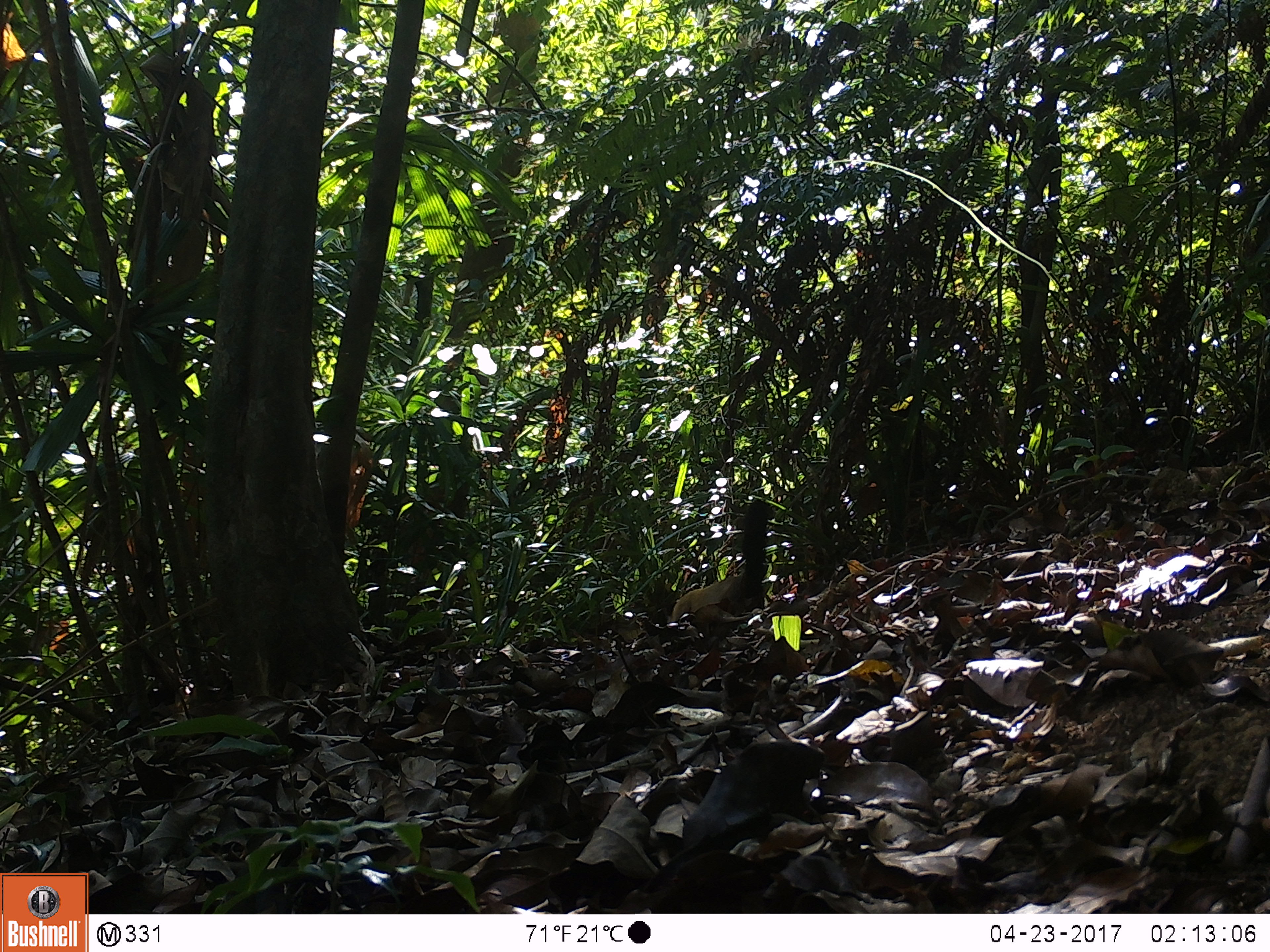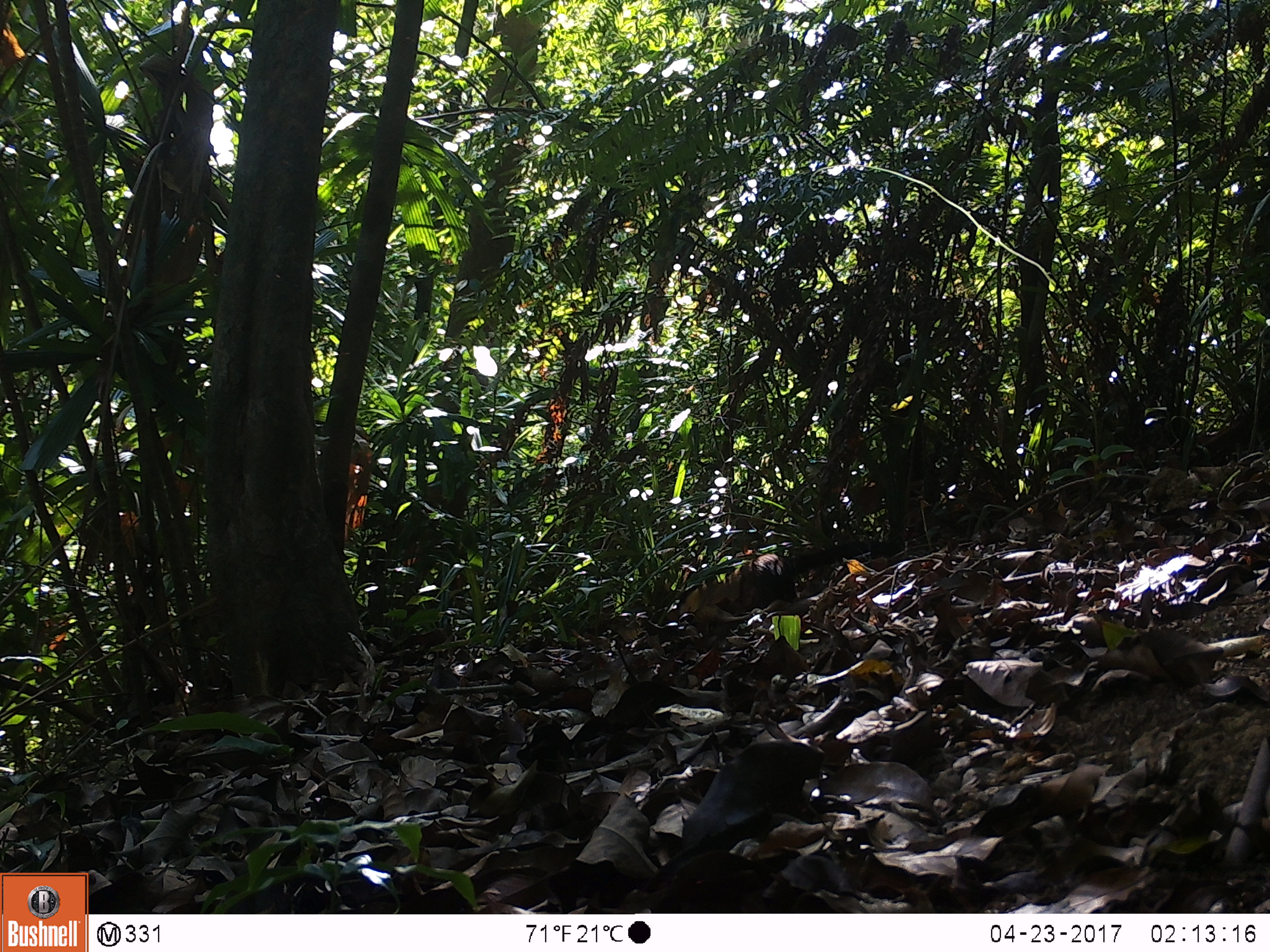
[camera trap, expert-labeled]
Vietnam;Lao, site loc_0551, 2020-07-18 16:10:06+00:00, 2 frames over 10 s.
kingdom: Animalia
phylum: Chordata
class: Mammalia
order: Carnivora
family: Mustelidae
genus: Martes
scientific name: Martes flavigula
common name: yellow-throated marten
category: yellow throated marten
Yellow throated marten (yellow-throated marten) (Martes flavigula). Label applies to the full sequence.